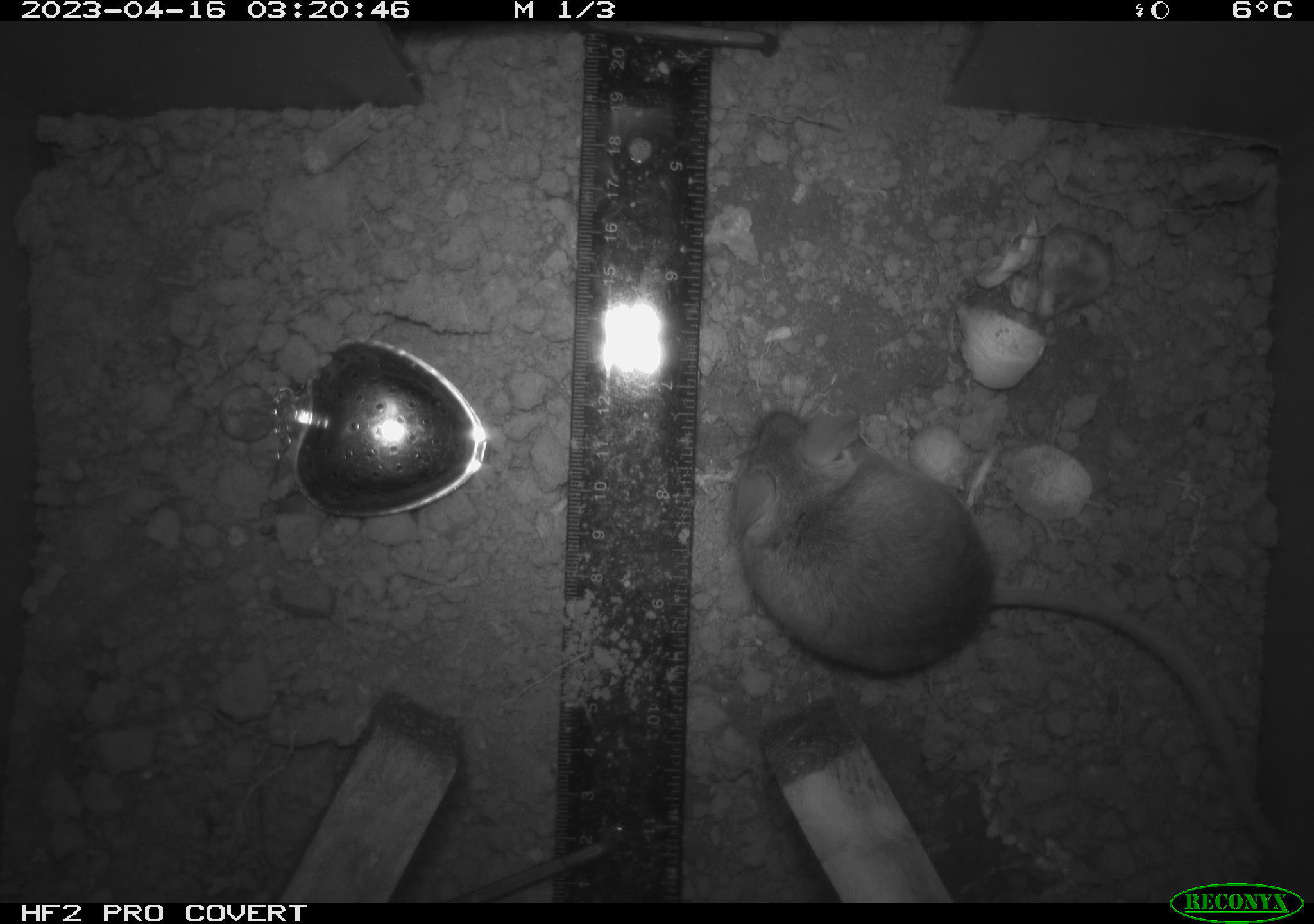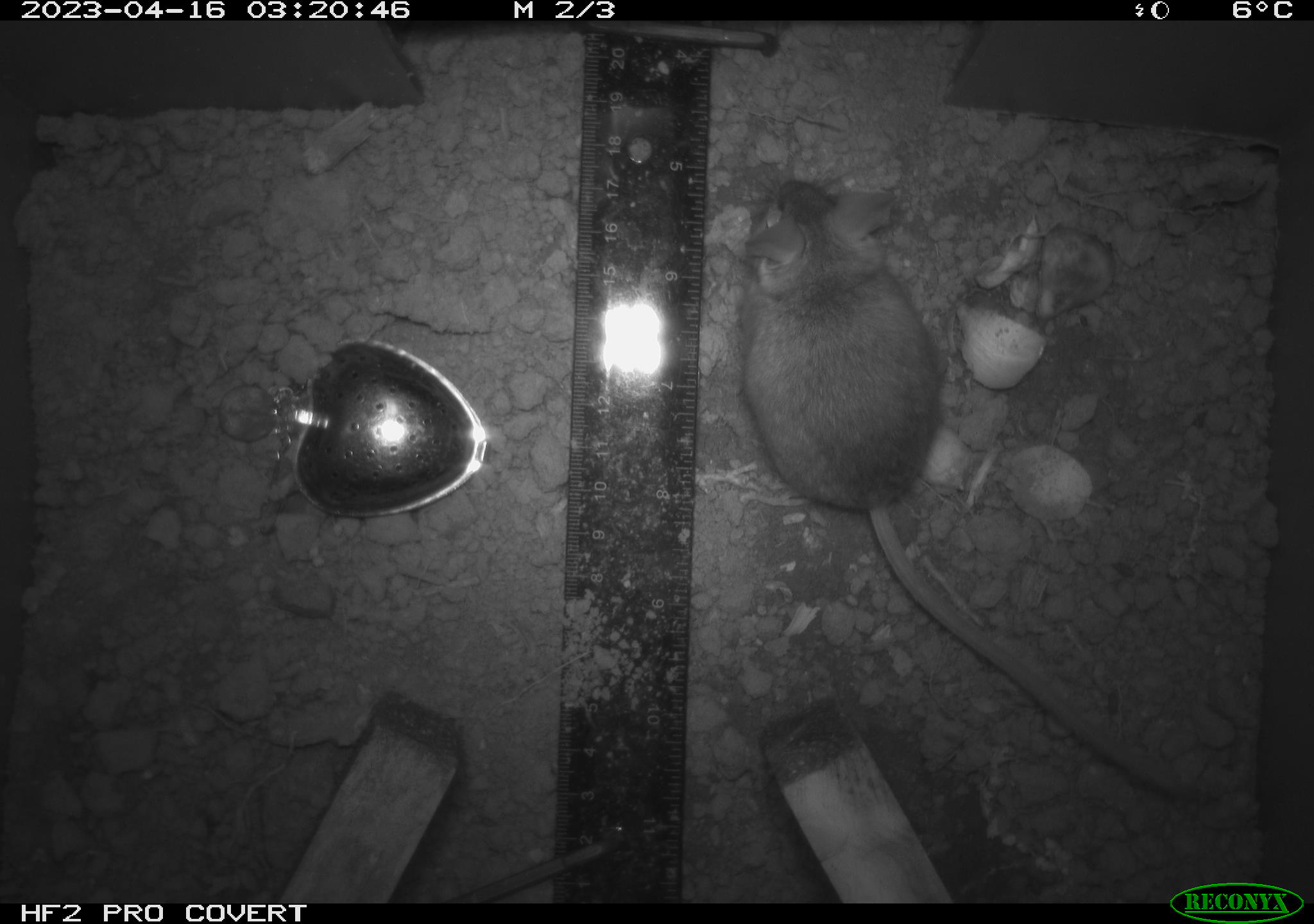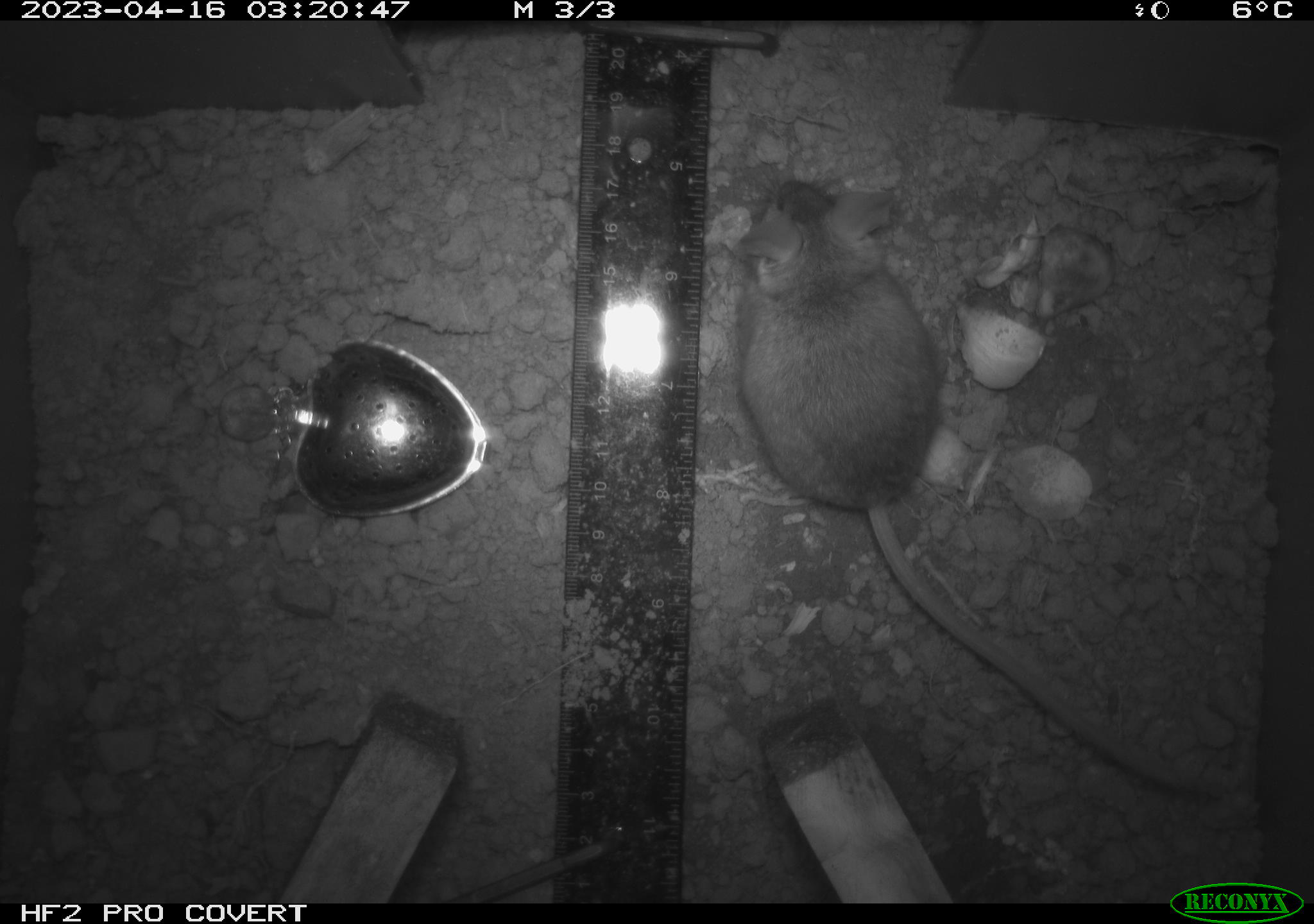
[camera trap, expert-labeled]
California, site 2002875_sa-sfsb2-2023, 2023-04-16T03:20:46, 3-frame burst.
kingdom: Animalia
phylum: Chordata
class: Mammalia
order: Rodentia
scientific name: Rodentia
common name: mouse species